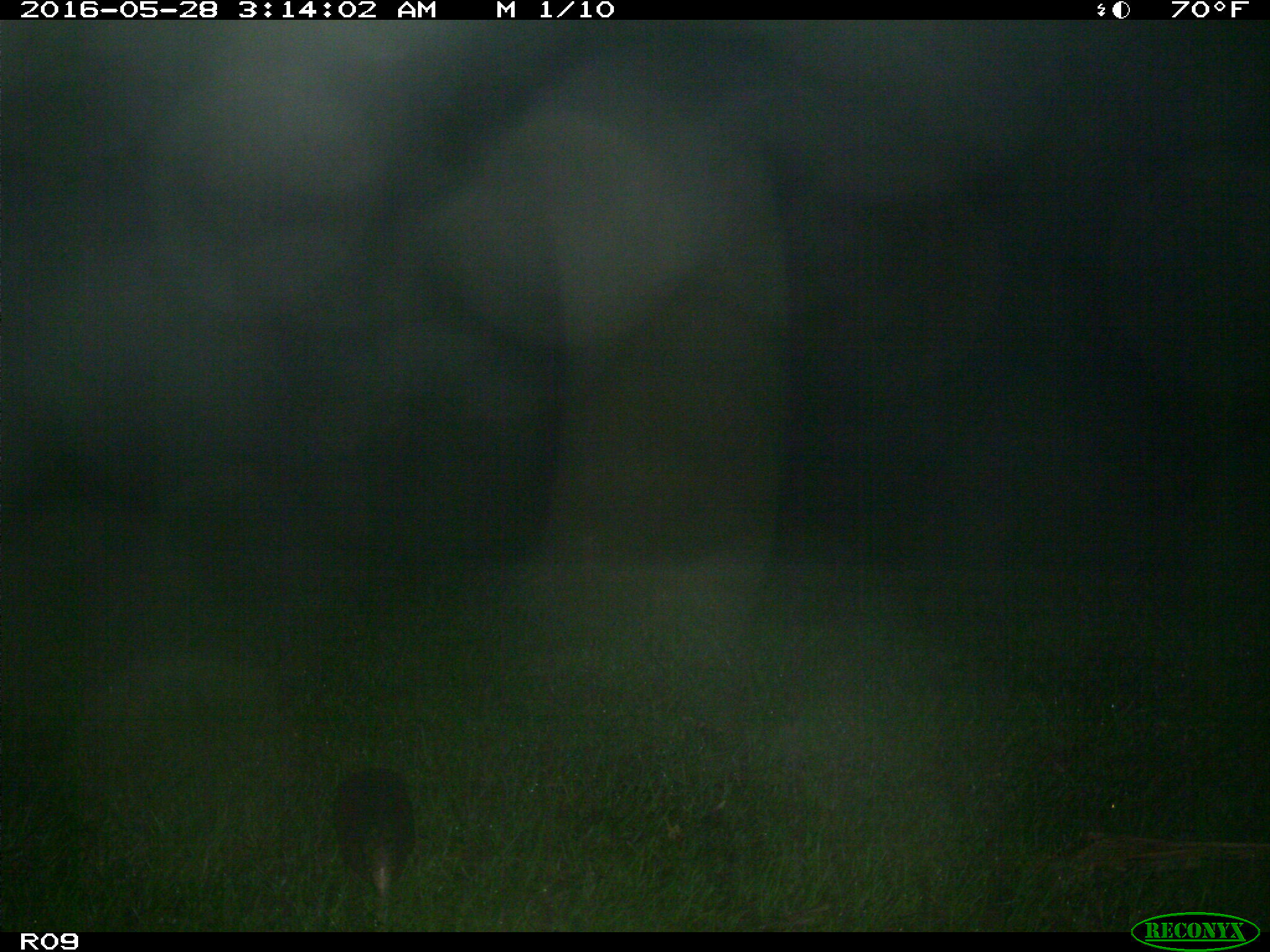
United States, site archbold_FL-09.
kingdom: Animalia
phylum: Chordata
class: Mammalia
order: Cingulata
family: Dasypodidae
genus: Dasypus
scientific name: Dasypus novemcinctus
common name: nine-banded armadillo